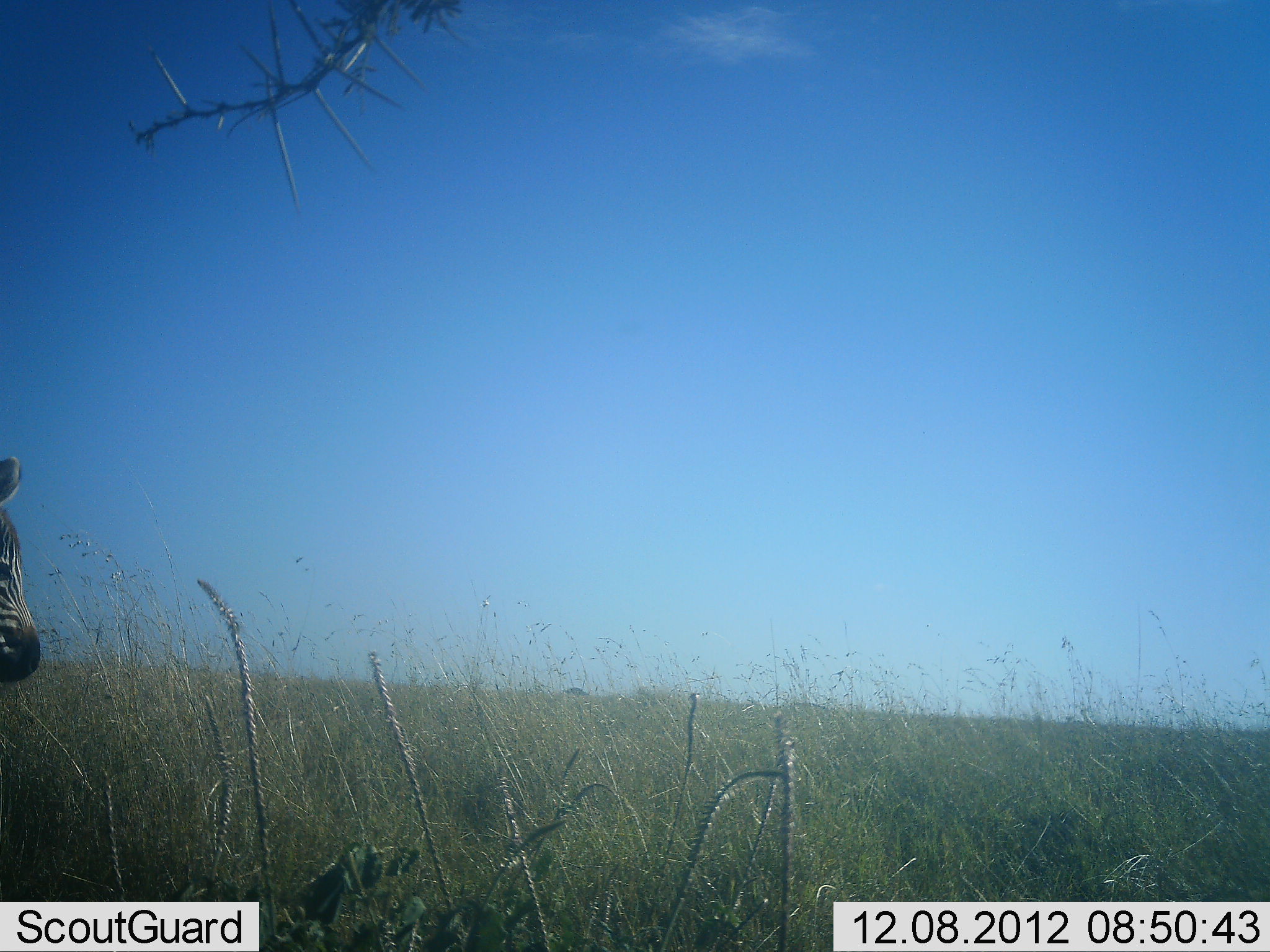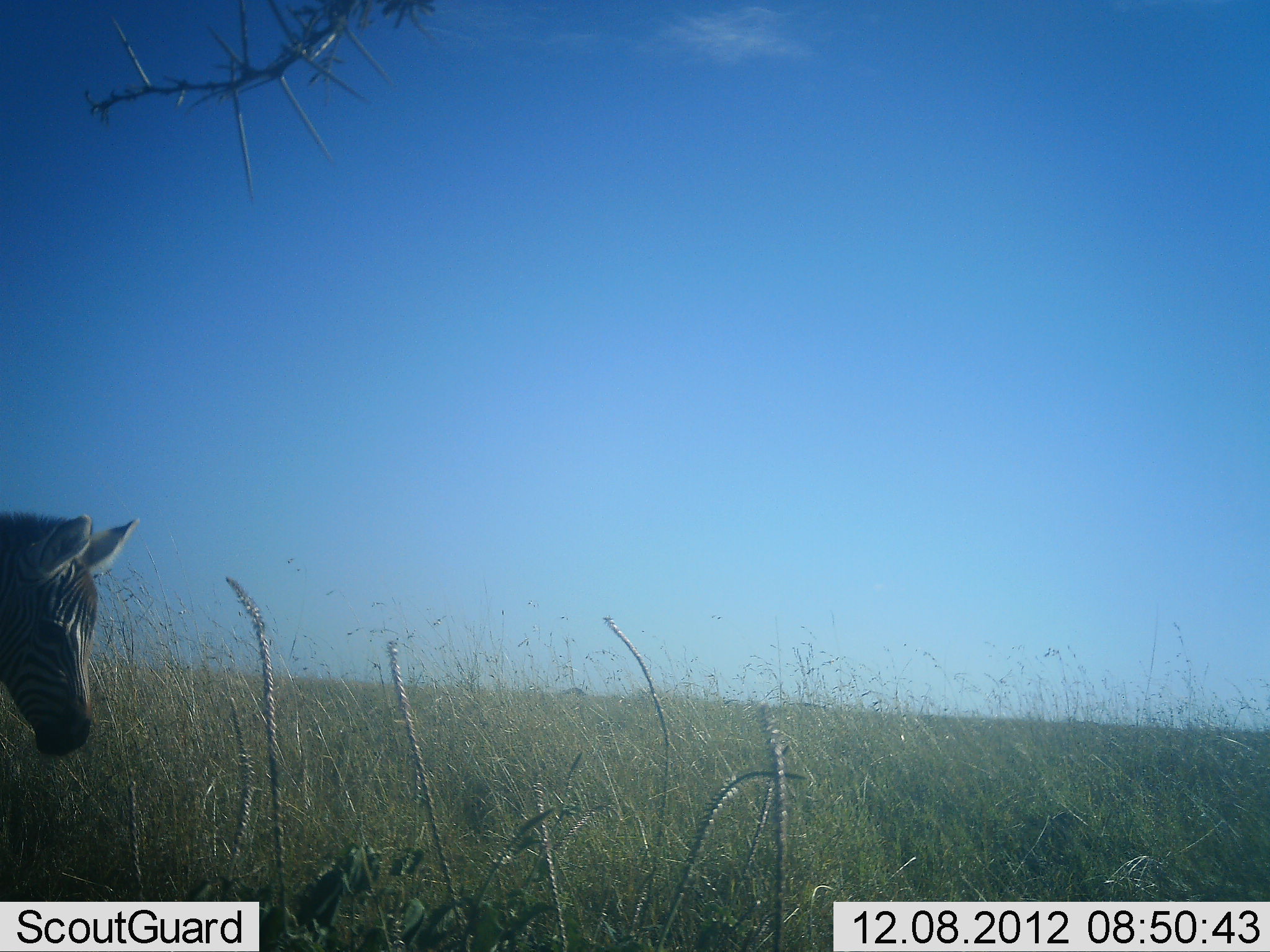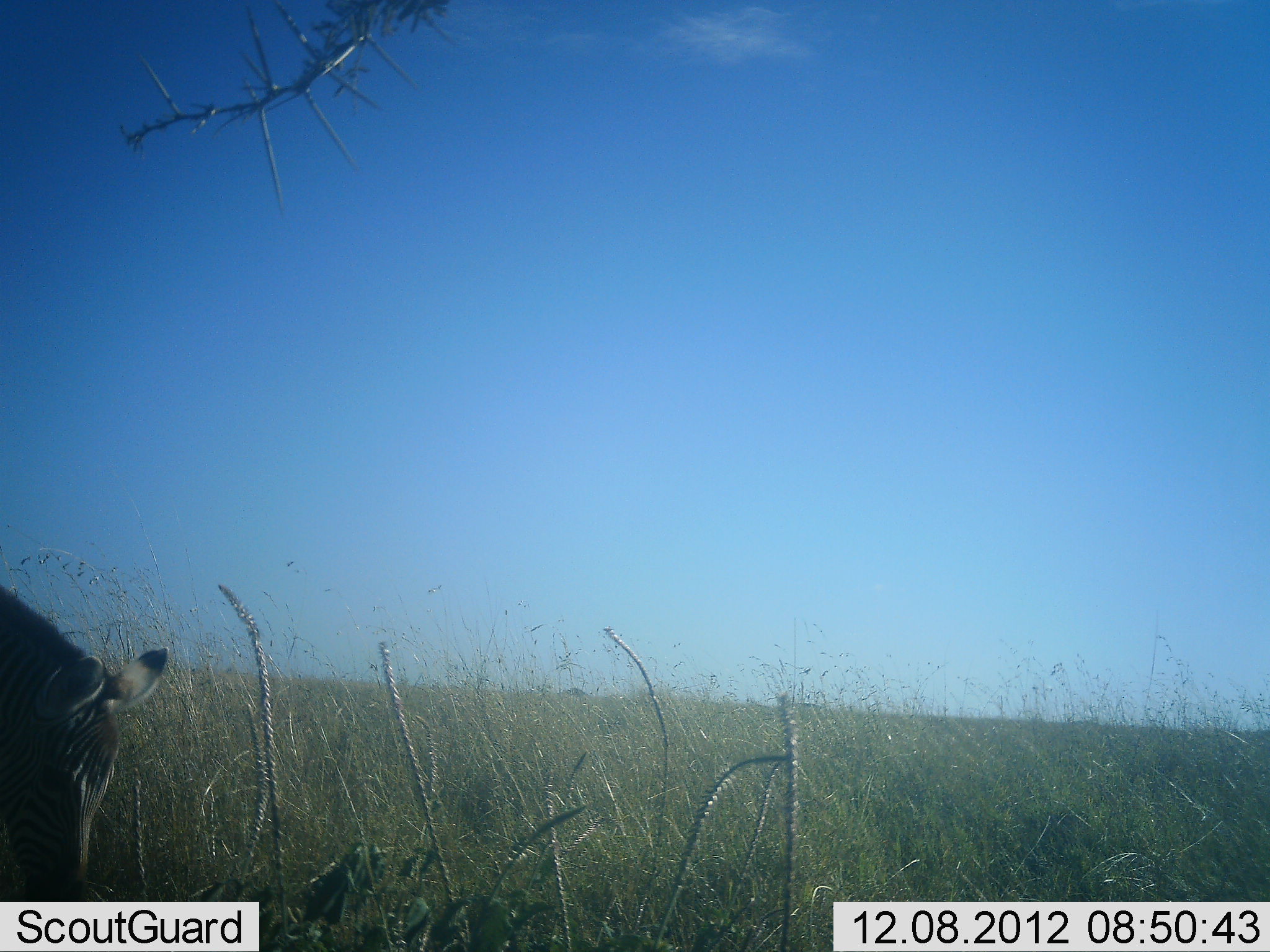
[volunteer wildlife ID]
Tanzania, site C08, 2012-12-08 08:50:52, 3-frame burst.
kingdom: Animalia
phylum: Chordata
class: Mammalia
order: Perissodactyla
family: Equidae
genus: Equus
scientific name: Equus quagga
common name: plains zebra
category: zebra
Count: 1.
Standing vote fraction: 60%.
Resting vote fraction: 0%.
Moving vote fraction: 20%.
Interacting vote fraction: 0%.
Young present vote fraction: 0%.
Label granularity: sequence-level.